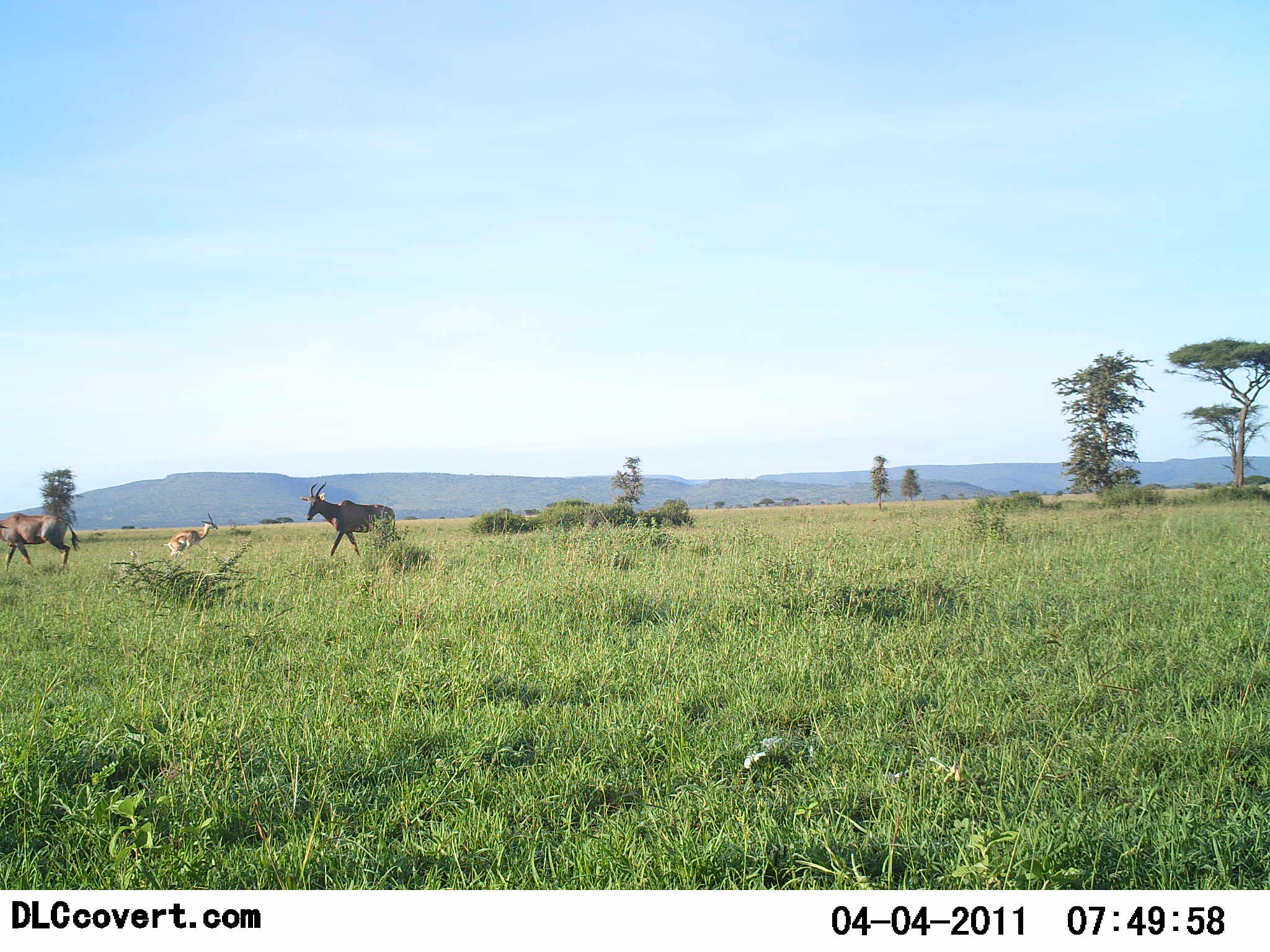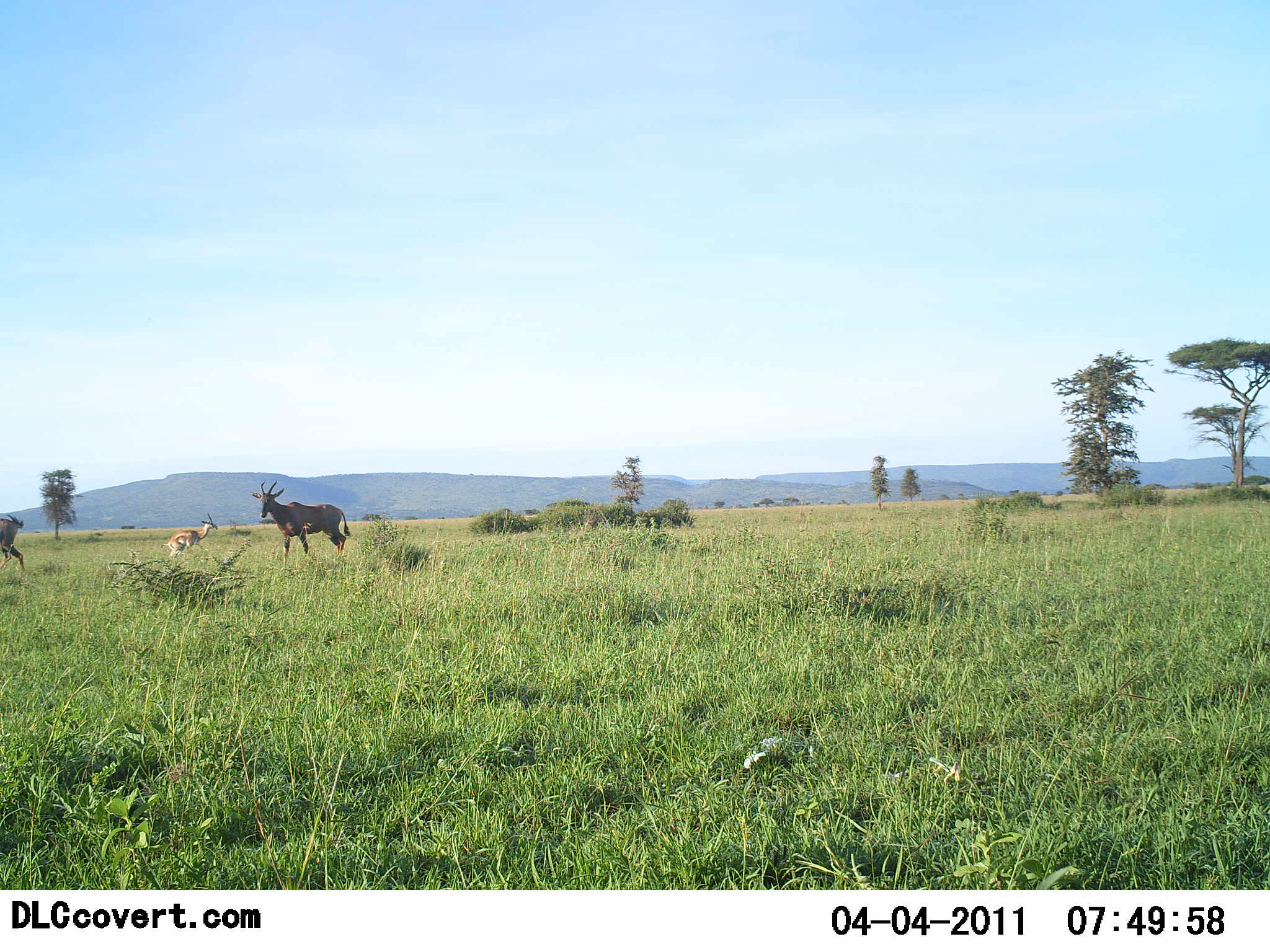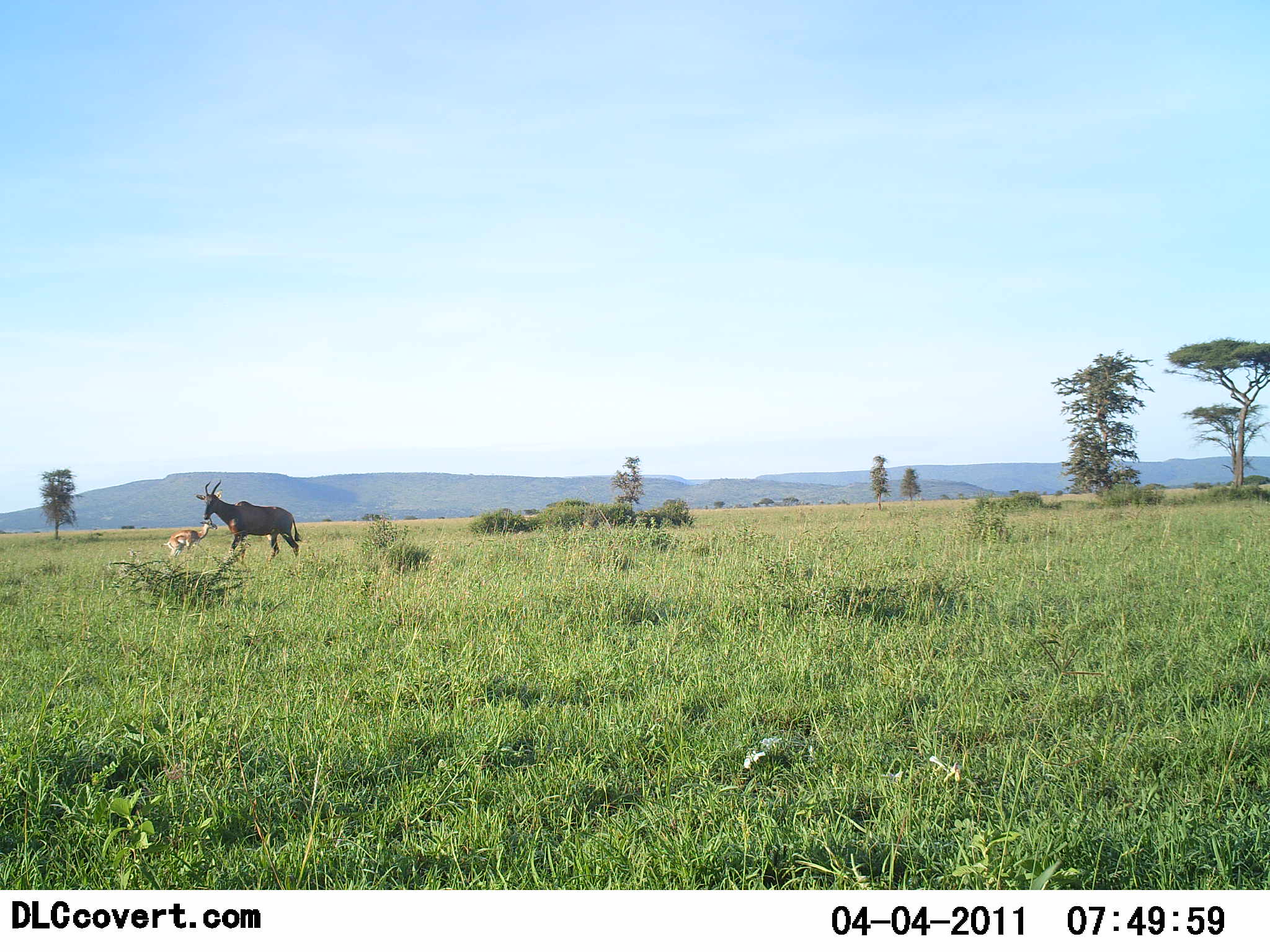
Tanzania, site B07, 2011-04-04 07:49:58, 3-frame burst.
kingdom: Animalia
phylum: Chordata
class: Mammalia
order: Artiodactyla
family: Bovidae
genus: Nanger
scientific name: Nanger granti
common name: grant's gazelle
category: gazellegrants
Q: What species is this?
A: Gazellegrants (grant's gazelle) (Nanger granti).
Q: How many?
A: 1.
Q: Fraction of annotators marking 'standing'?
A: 91%.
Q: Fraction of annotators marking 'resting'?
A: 9%.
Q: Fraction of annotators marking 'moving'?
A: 0%.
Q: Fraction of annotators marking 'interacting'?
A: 0%.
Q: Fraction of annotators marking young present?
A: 0%.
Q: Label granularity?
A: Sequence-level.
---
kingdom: Animalia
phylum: Chordata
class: Mammalia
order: Artiodactyla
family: Bovidae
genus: Damaliscus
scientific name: Damaliscus lunatus jimela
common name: topi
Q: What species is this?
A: Topi (Damaliscus lunatus jimela).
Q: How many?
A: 2.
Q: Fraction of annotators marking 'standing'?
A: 8%.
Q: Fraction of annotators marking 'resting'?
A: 0%.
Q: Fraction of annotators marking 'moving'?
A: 100%.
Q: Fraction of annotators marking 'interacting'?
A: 0%.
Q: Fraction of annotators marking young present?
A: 0%.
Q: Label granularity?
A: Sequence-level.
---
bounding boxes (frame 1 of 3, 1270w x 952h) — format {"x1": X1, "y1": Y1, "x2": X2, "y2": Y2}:
animal: {"x1": 300, "y1": 480, "x2": 396, "y2": 558}; {"x1": 0, "y1": 512, "x2": 83, "y2": 570}; {"x1": 161, "y1": 512, "x2": 218, "y2": 558}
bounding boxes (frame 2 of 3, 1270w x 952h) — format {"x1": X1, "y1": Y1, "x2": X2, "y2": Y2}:
animal: {"x1": 250, "y1": 478, "x2": 351, "y2": 563}; {"x1": 161, "y1": 512, "x2": 218, "y2": 558}; {"x1": 0, "y1": 514, "x2": 26, "y2": 571}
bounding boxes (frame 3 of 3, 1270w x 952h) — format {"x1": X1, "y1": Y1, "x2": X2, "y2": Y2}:
animal: {"x1": 196, "y1": 478, "x2": 303, "y2": 563}; {"x1": 160, "y1": 513, "x2": 218, "y2": 559}